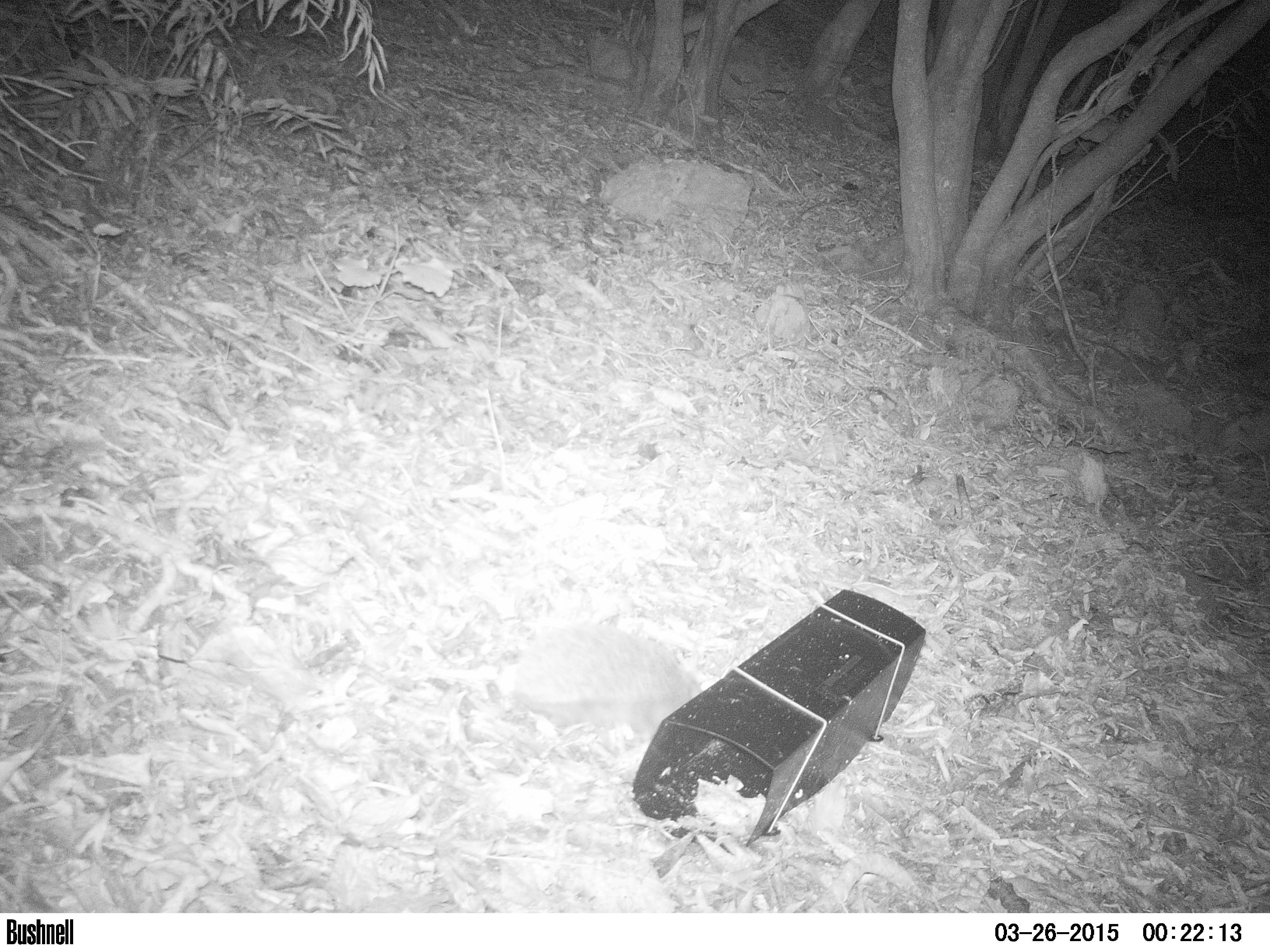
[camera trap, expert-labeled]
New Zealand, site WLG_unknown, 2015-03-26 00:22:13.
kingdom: Animalia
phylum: Chordata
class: Mammalia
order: Eulipotyphla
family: Erinaceidae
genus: Erinaceus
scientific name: Erinaceus europaeus europaeus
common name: european hedgehog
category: hedgehog